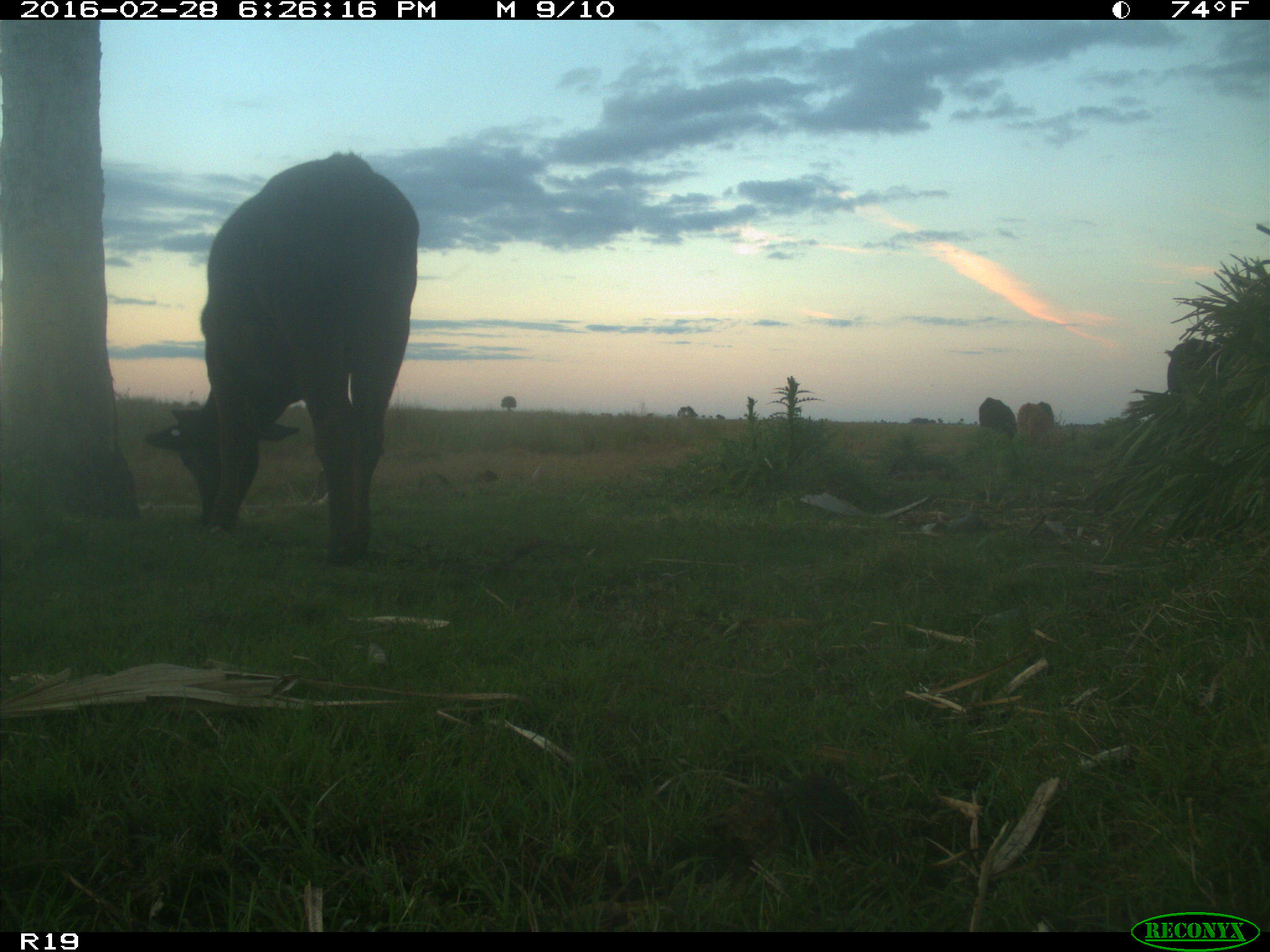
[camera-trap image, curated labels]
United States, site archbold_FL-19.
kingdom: Animalia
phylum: Chordata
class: Mammalia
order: Artiodactyla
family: Bovidae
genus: Bos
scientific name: Bos taurus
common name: domestic cow